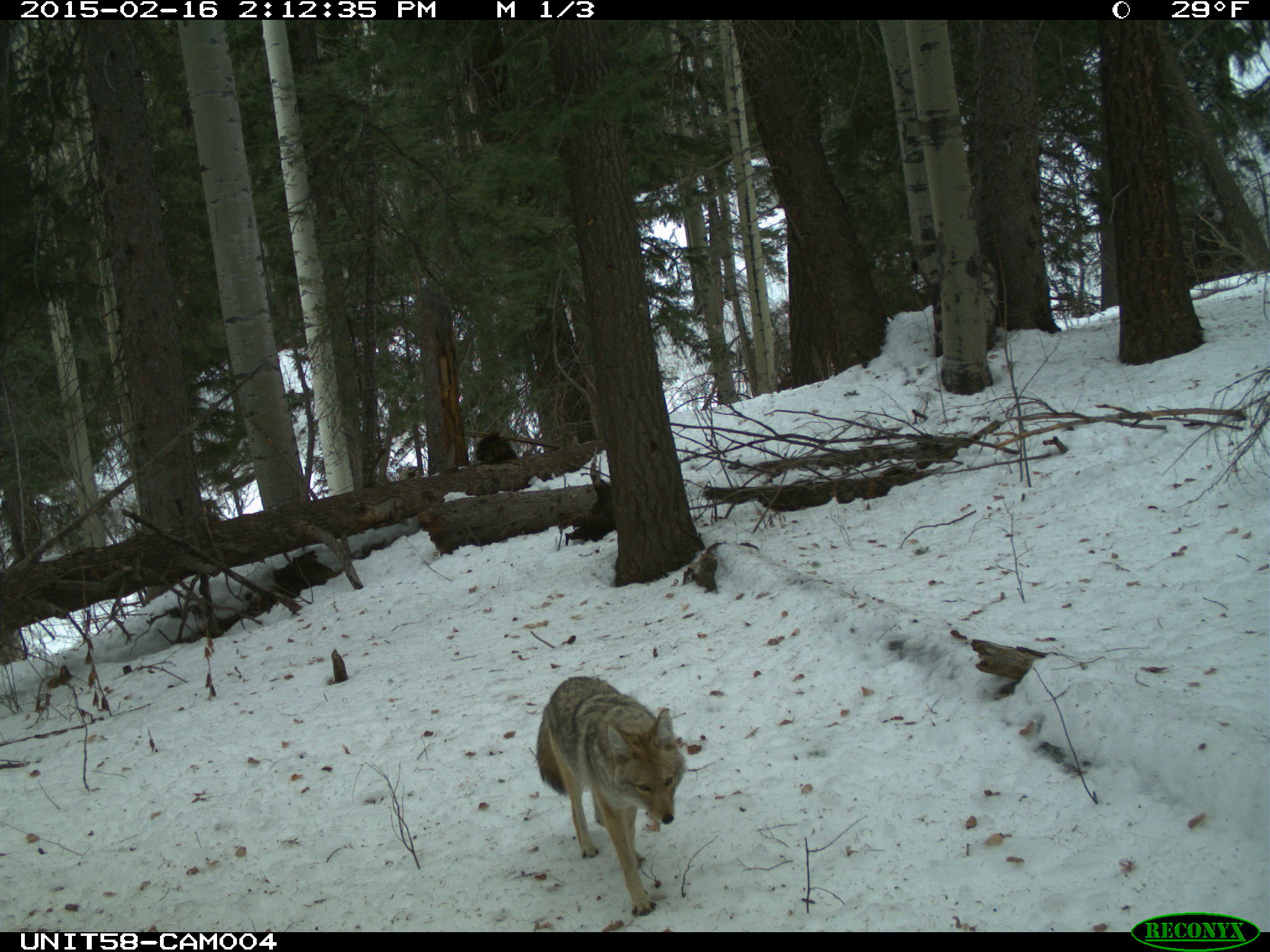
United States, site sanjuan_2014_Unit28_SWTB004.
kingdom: Animalia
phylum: Chordata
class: Mammalia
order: Carnivora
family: Canidae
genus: Canis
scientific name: Canis latrans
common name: coyote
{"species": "Canis latrans (coyote)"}